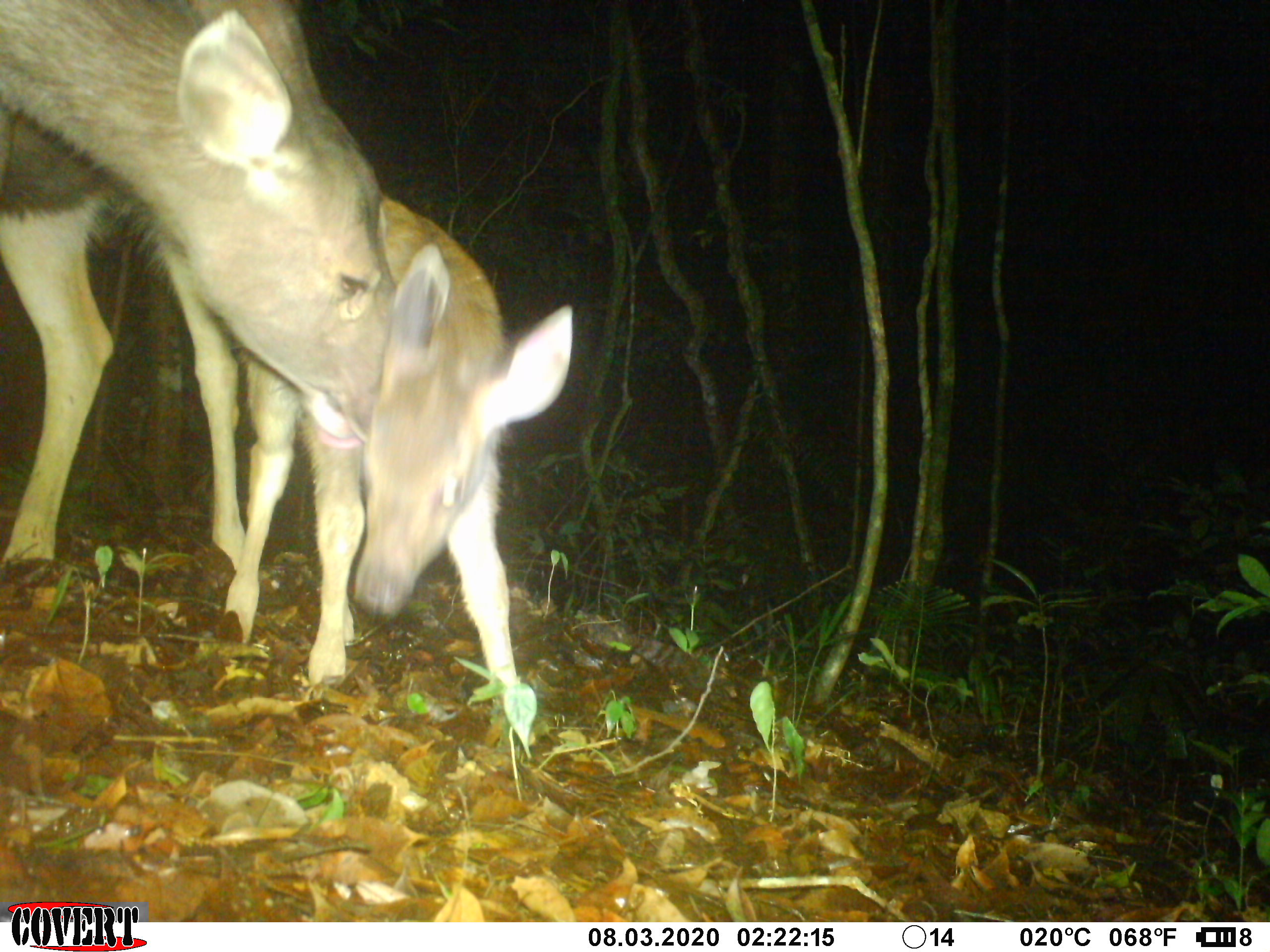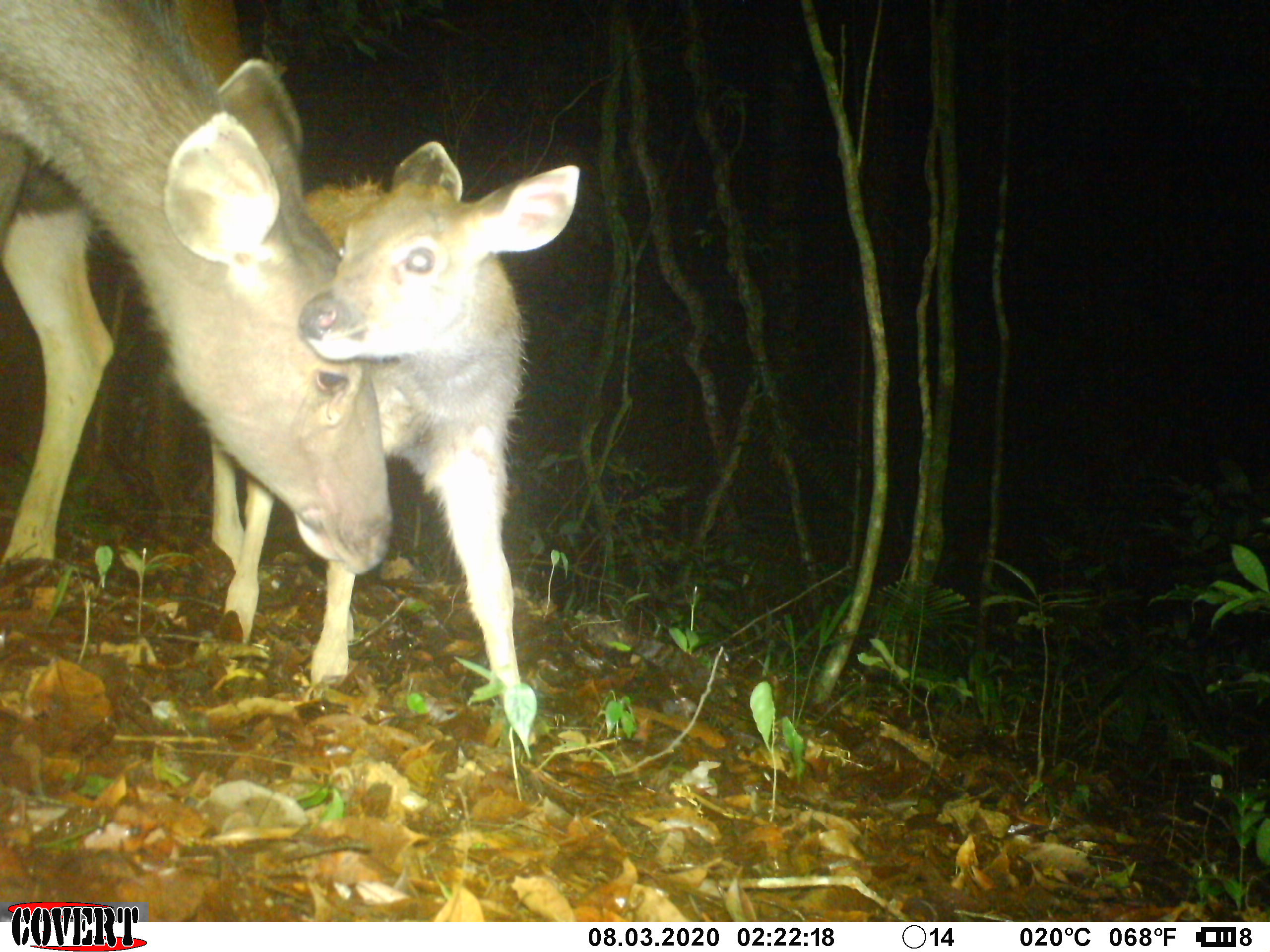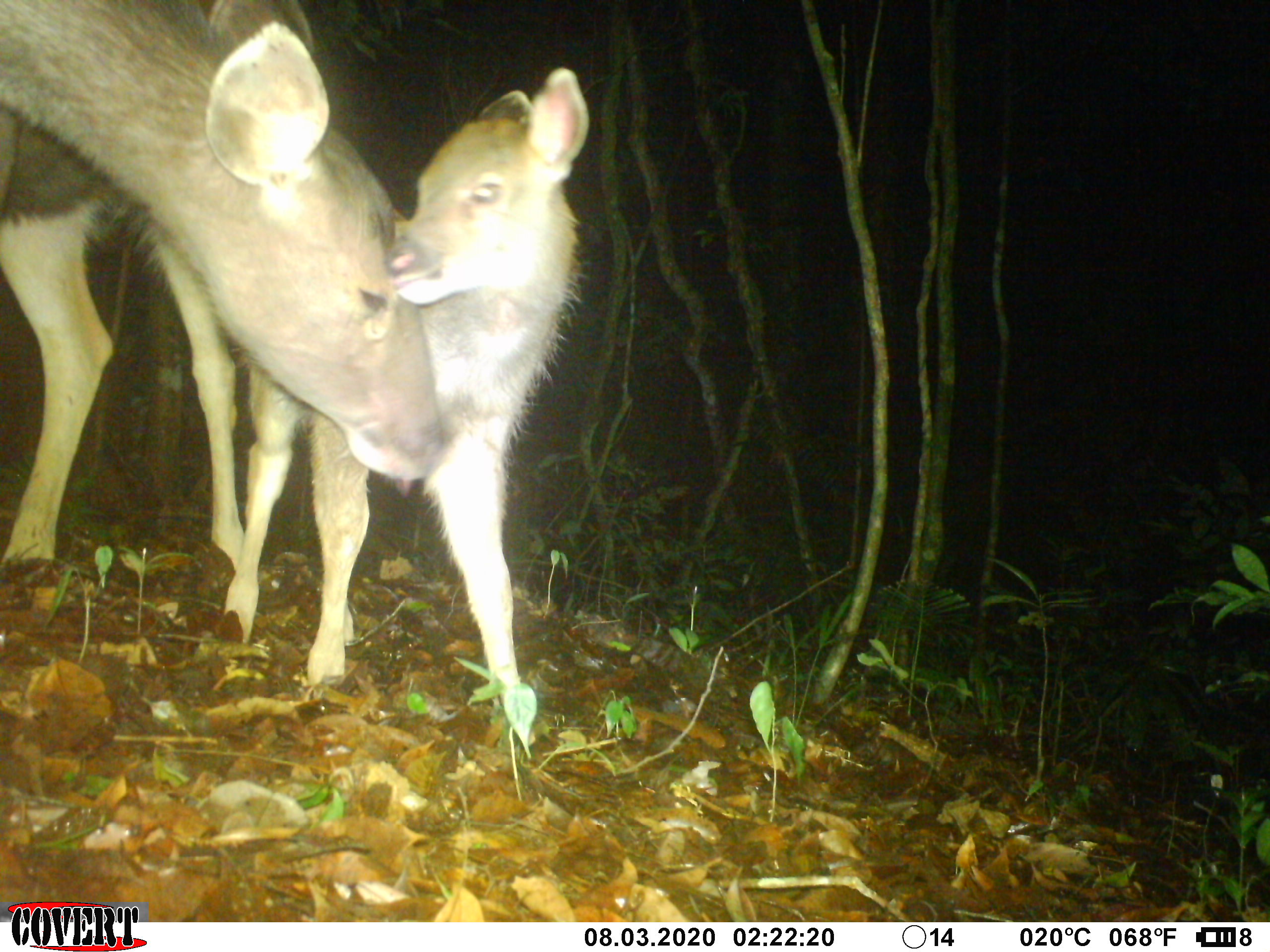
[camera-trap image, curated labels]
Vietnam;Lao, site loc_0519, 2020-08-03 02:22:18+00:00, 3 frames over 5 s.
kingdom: Animalia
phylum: Chordata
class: Mammalia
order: Artiodactyla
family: Cervidae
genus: Rusa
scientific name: Rusa unicolor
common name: sambar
Sambar (Rusa unicolor). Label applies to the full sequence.